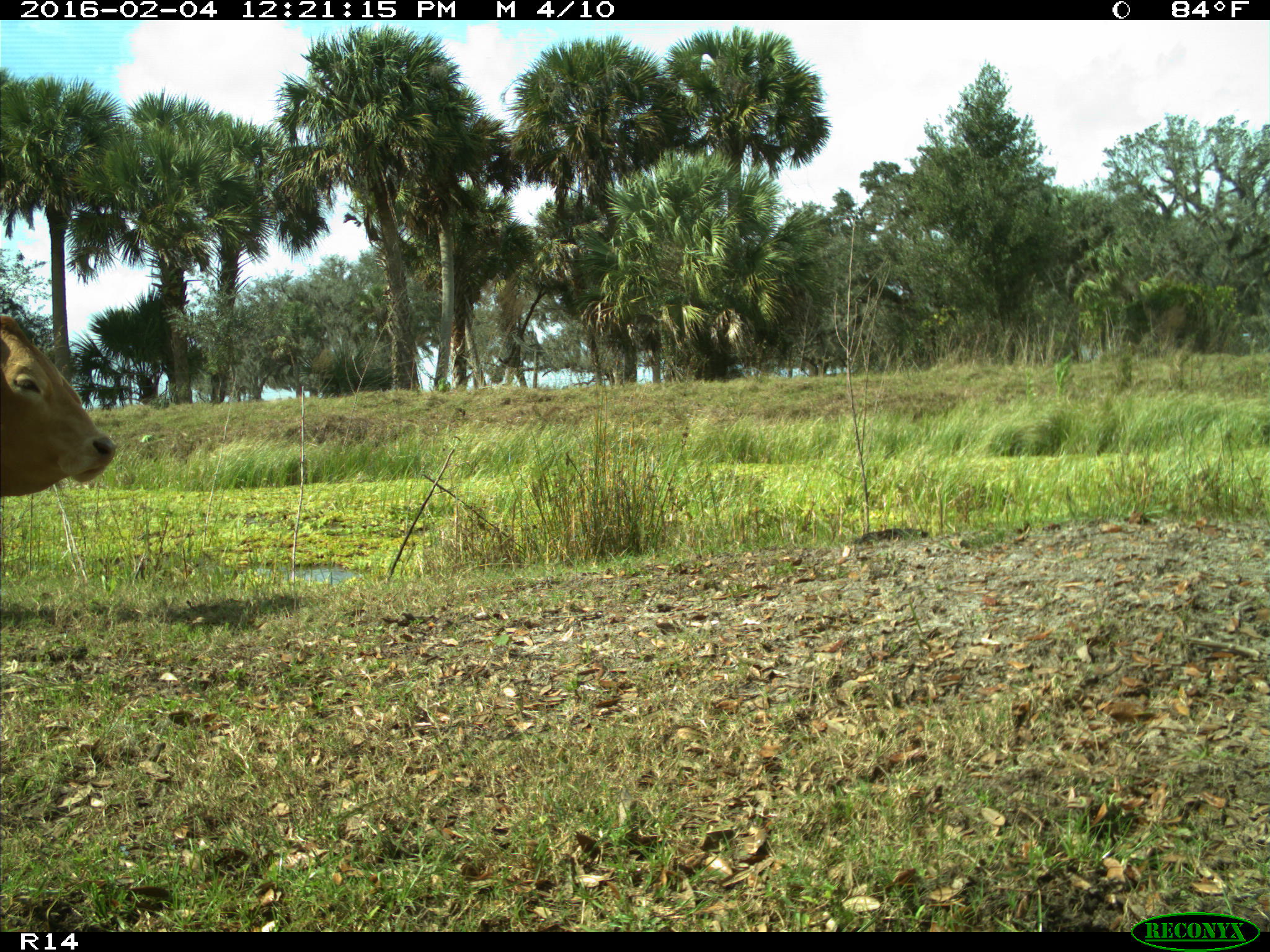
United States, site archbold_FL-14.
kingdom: Animalia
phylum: Chordata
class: Mammalia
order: Artiodactyla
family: Bovidae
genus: Bos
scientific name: Bos taurus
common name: domestic cow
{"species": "Bos taurus (domestic cow)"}